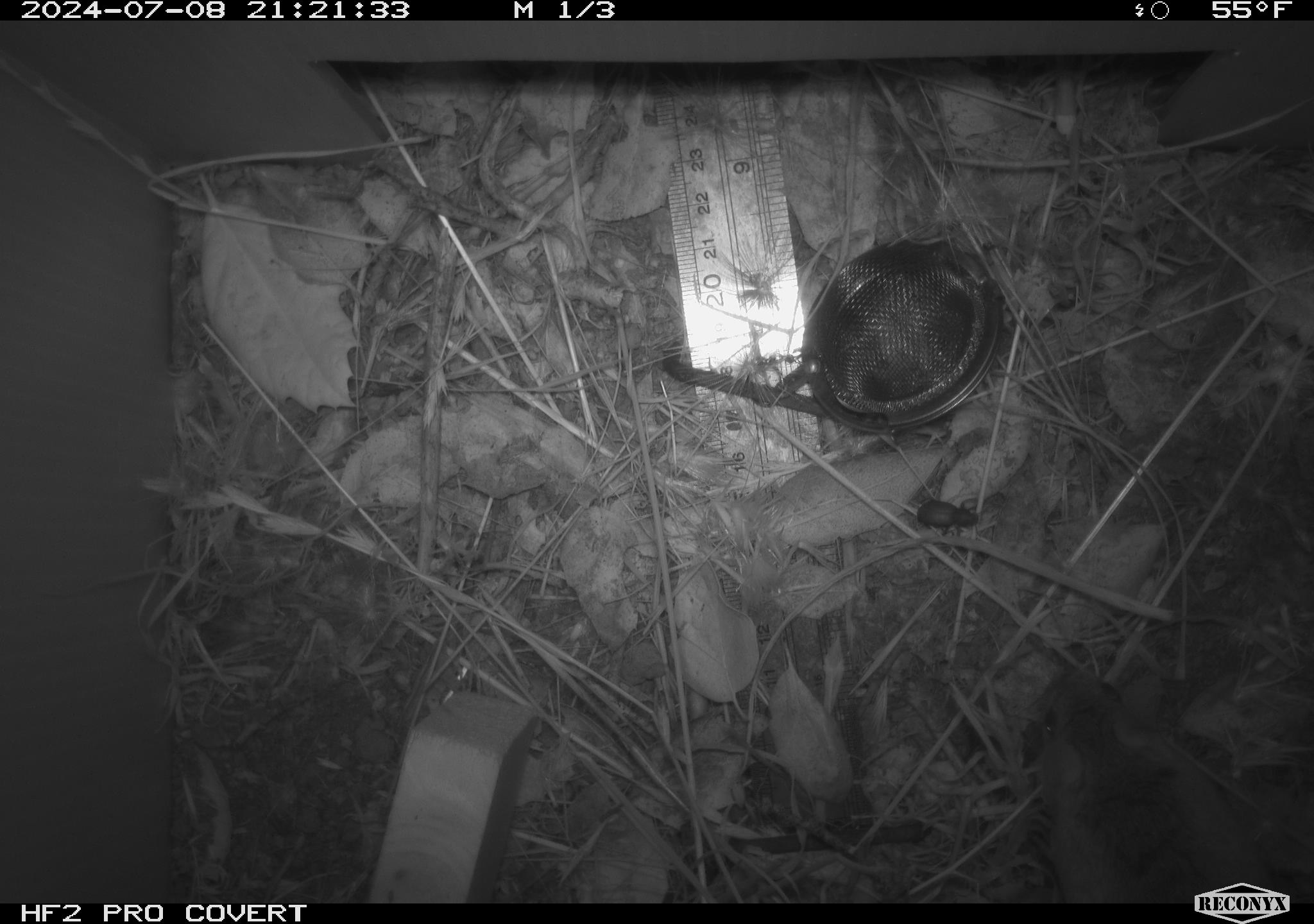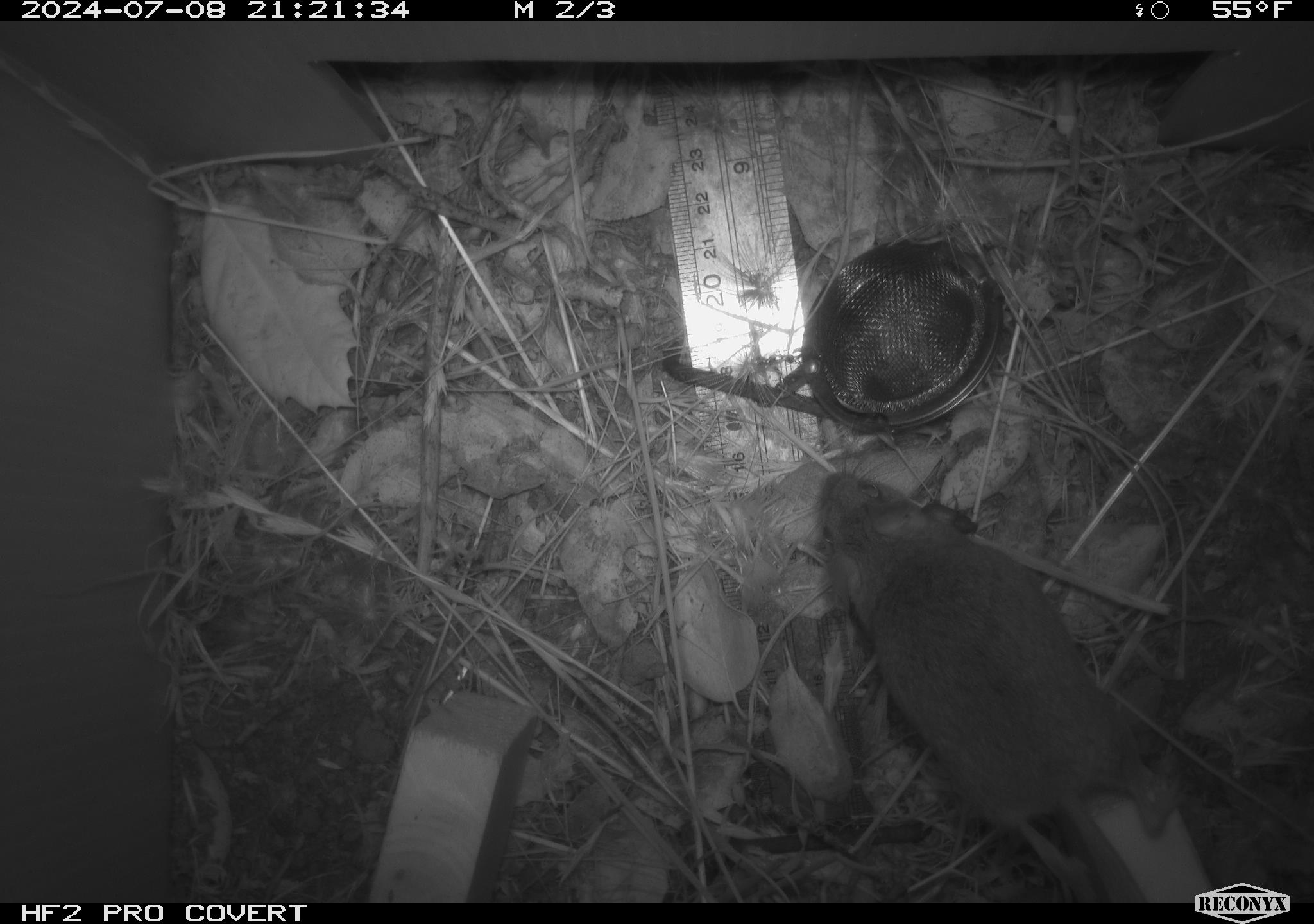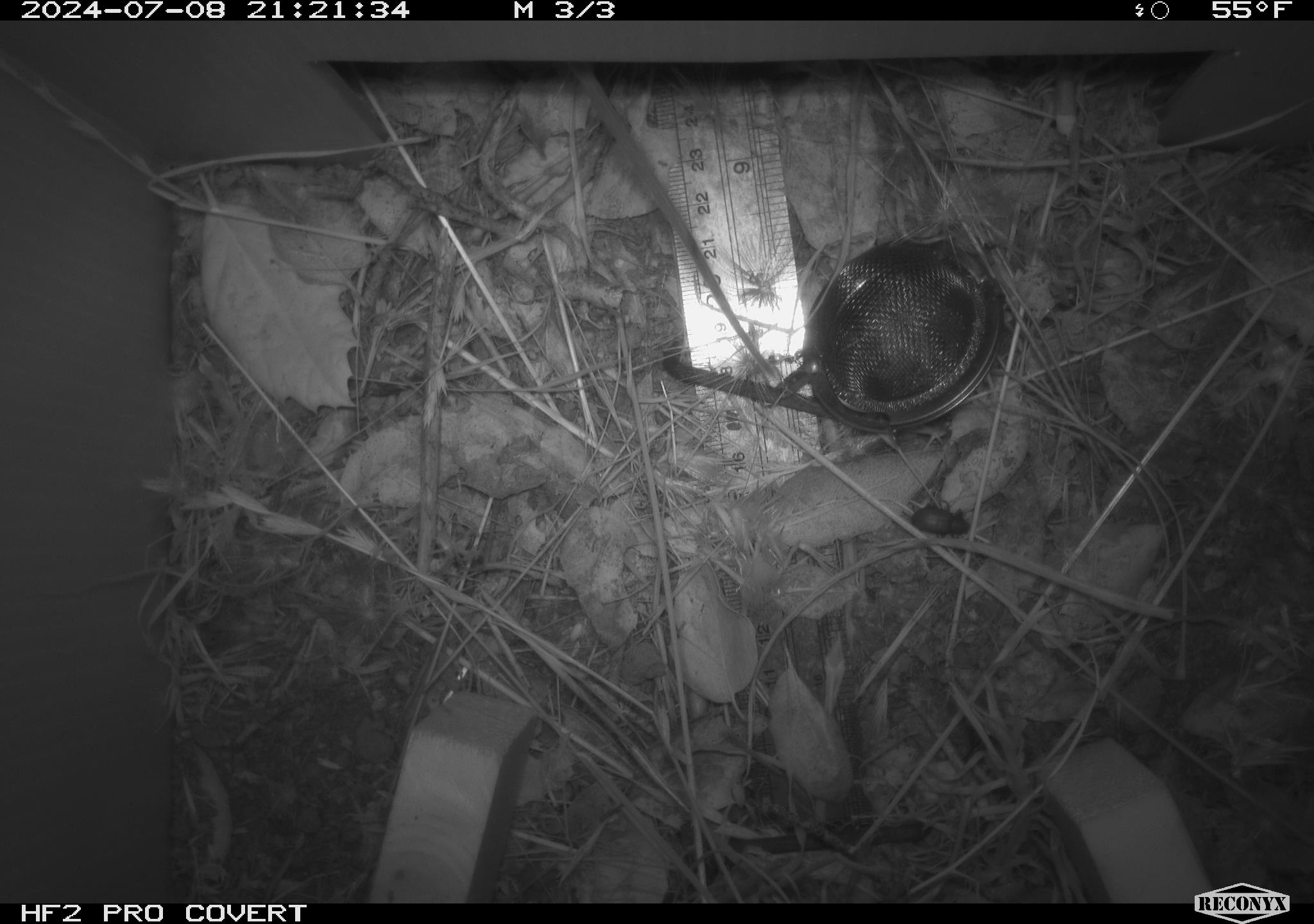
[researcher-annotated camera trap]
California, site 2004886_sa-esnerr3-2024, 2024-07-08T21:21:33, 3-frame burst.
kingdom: Animalia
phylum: Chordata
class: Mammalia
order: Rodentia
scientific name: Rodentia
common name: rodent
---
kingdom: Animalia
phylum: Arthropoda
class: Insecta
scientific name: Insecta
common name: insect